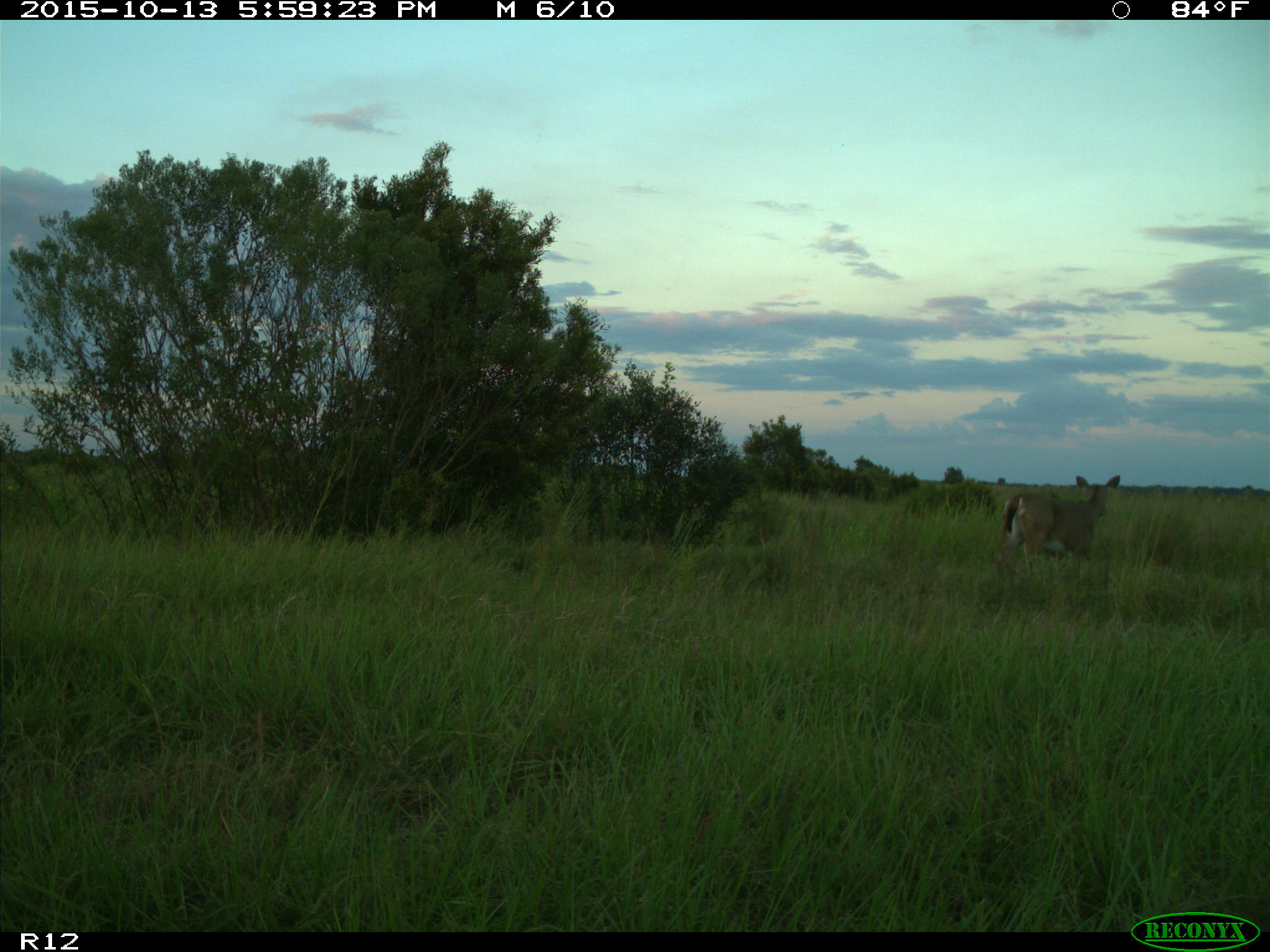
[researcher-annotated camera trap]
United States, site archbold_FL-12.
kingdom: Animalia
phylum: Chordata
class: Mammalia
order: Artiodactyla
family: Cervidae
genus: Odocoileus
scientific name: Odocoileus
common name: deer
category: unidentified deer